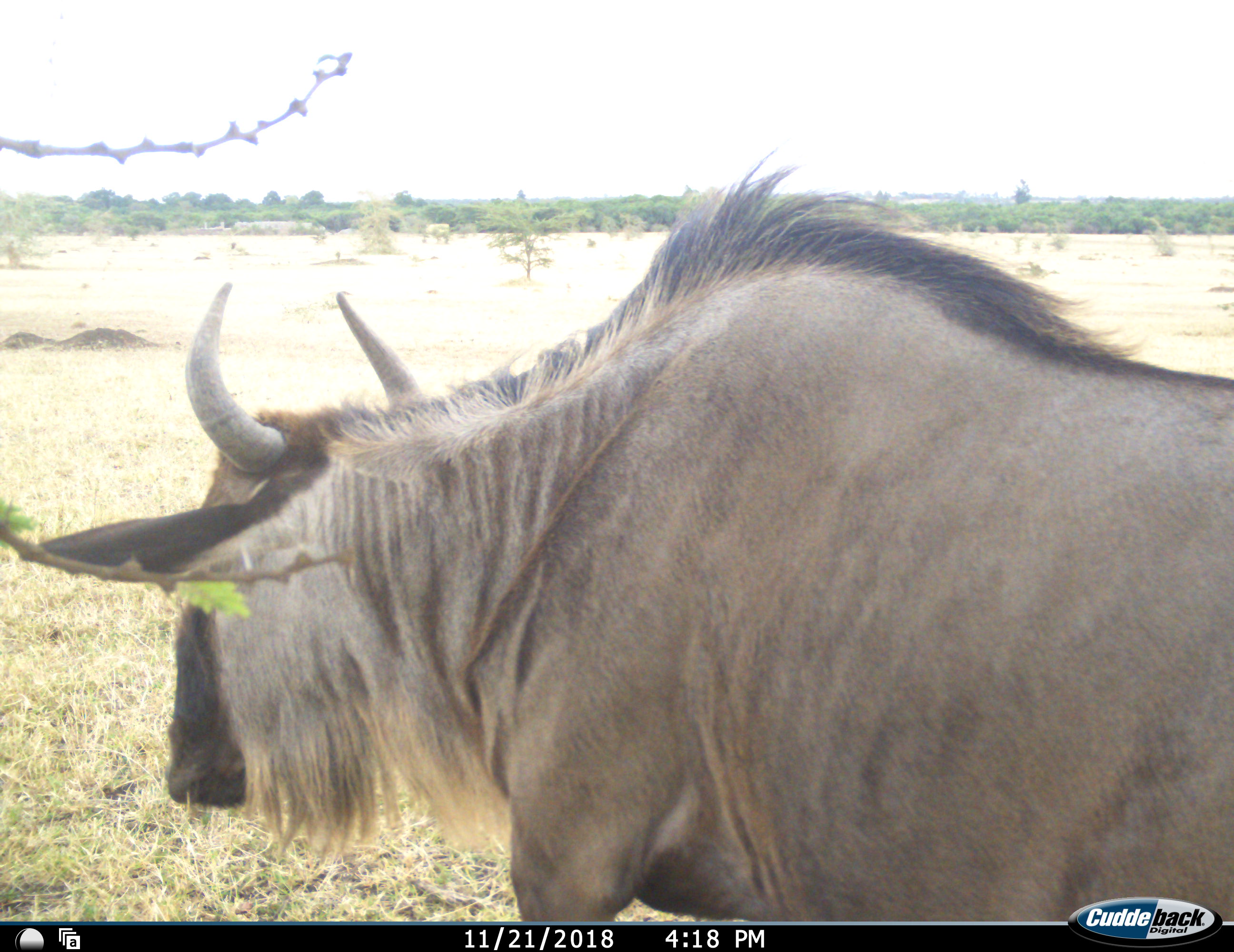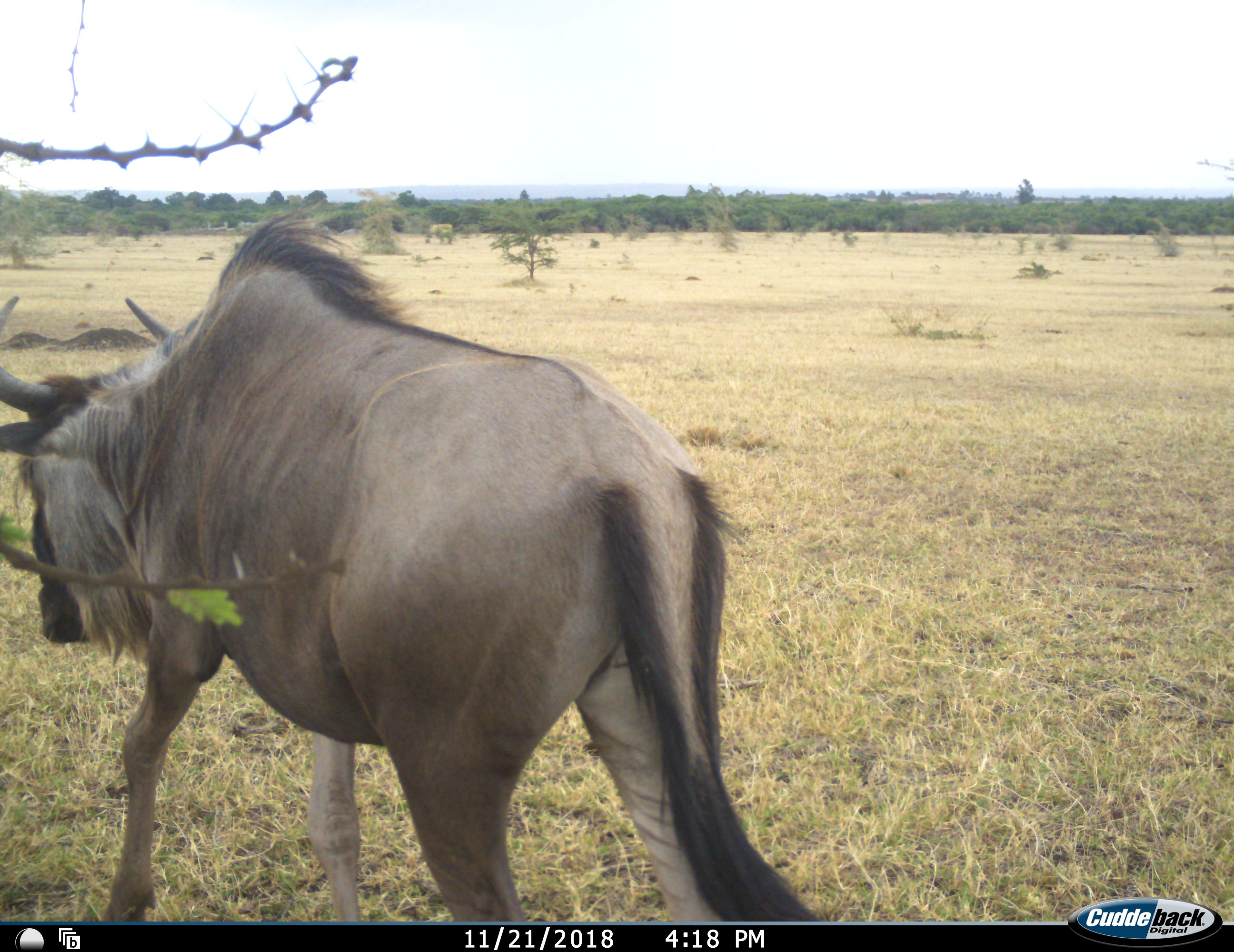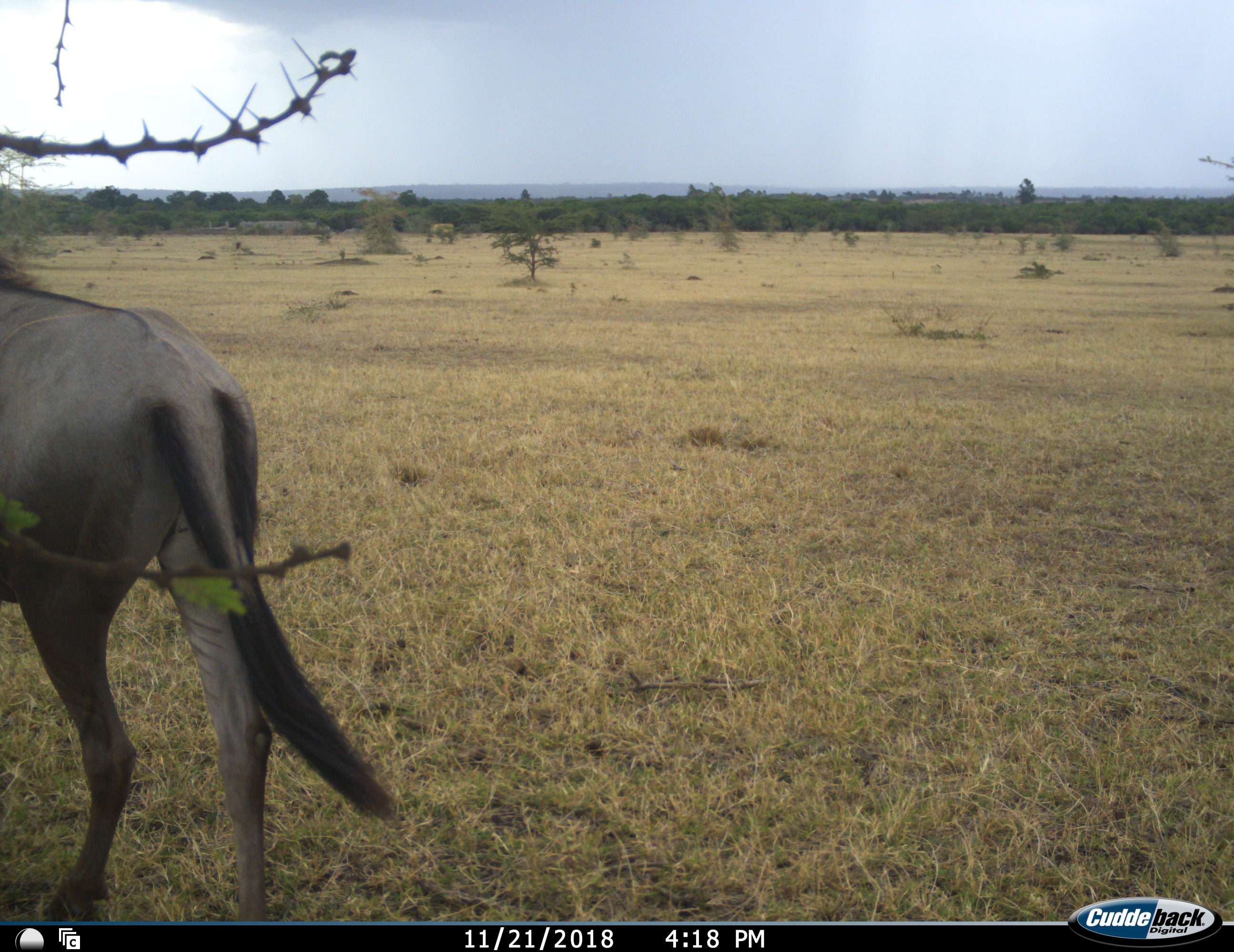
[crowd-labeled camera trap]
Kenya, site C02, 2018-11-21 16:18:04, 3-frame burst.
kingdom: Animalia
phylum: Chordata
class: Mammalia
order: Artiodactyla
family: Bovidae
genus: Connochaetes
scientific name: Connochaetes taurinus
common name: common wildebeest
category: wildebeest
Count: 1.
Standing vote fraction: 0%.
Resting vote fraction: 0%.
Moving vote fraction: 100%.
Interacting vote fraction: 0%.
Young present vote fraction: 0%.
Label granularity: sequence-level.